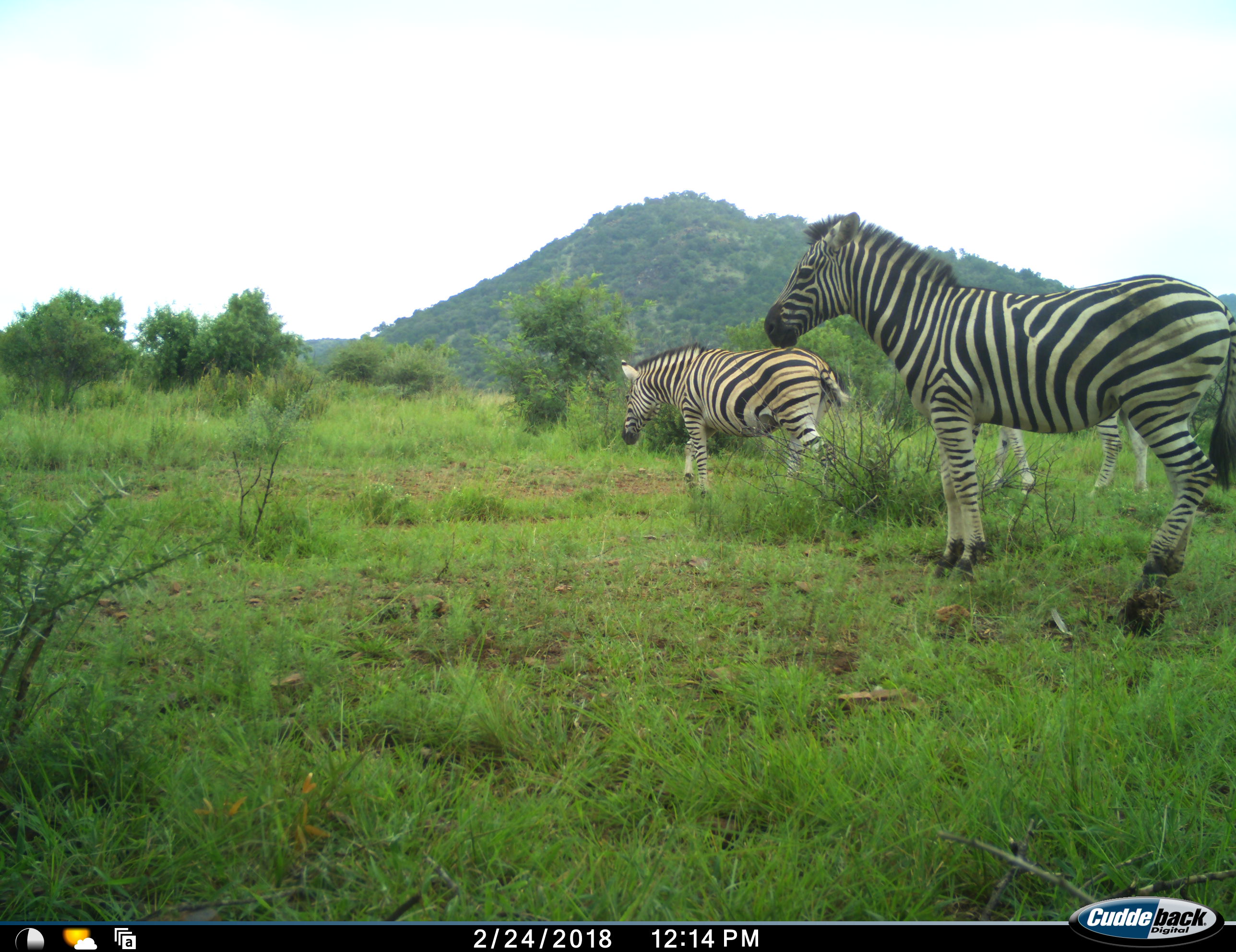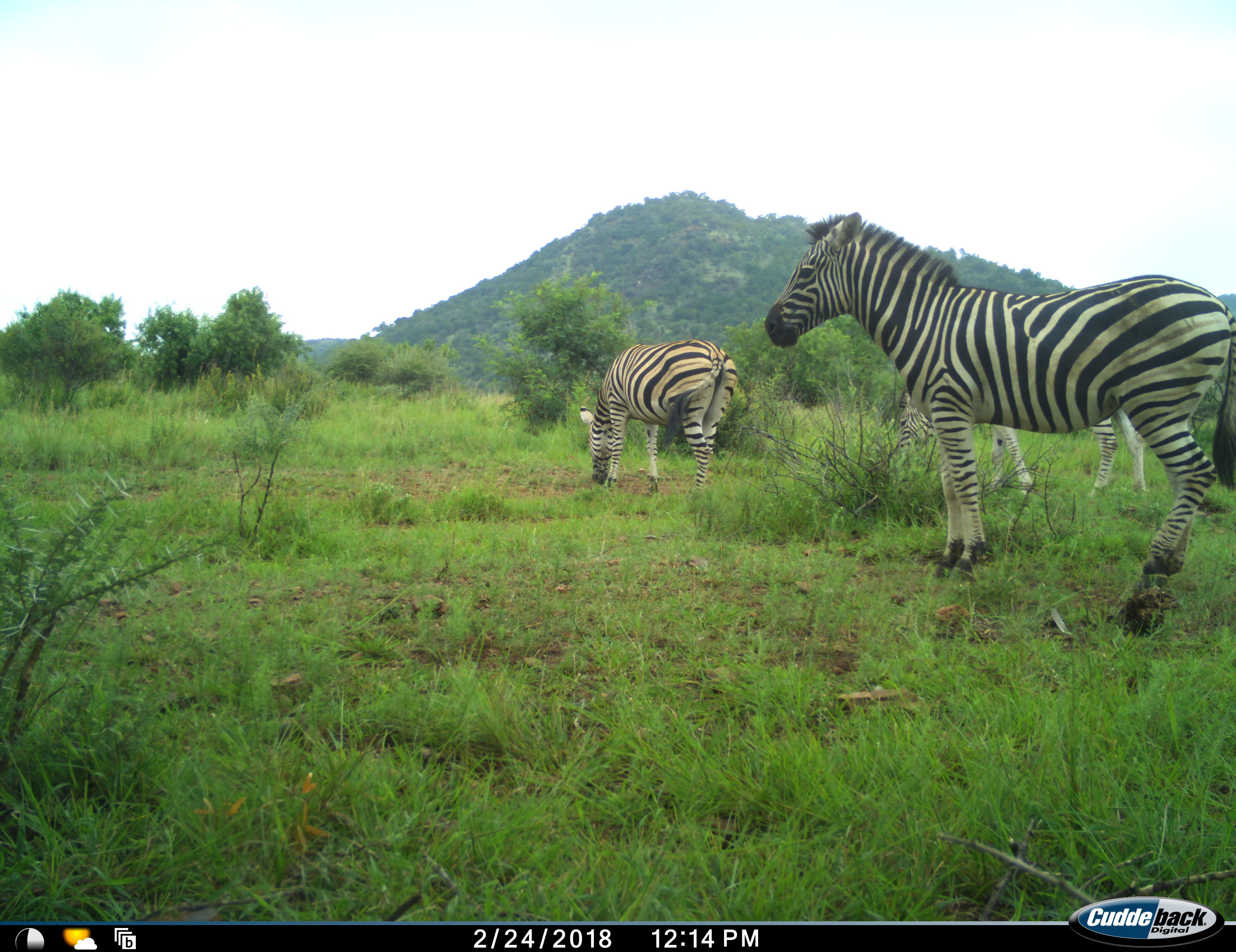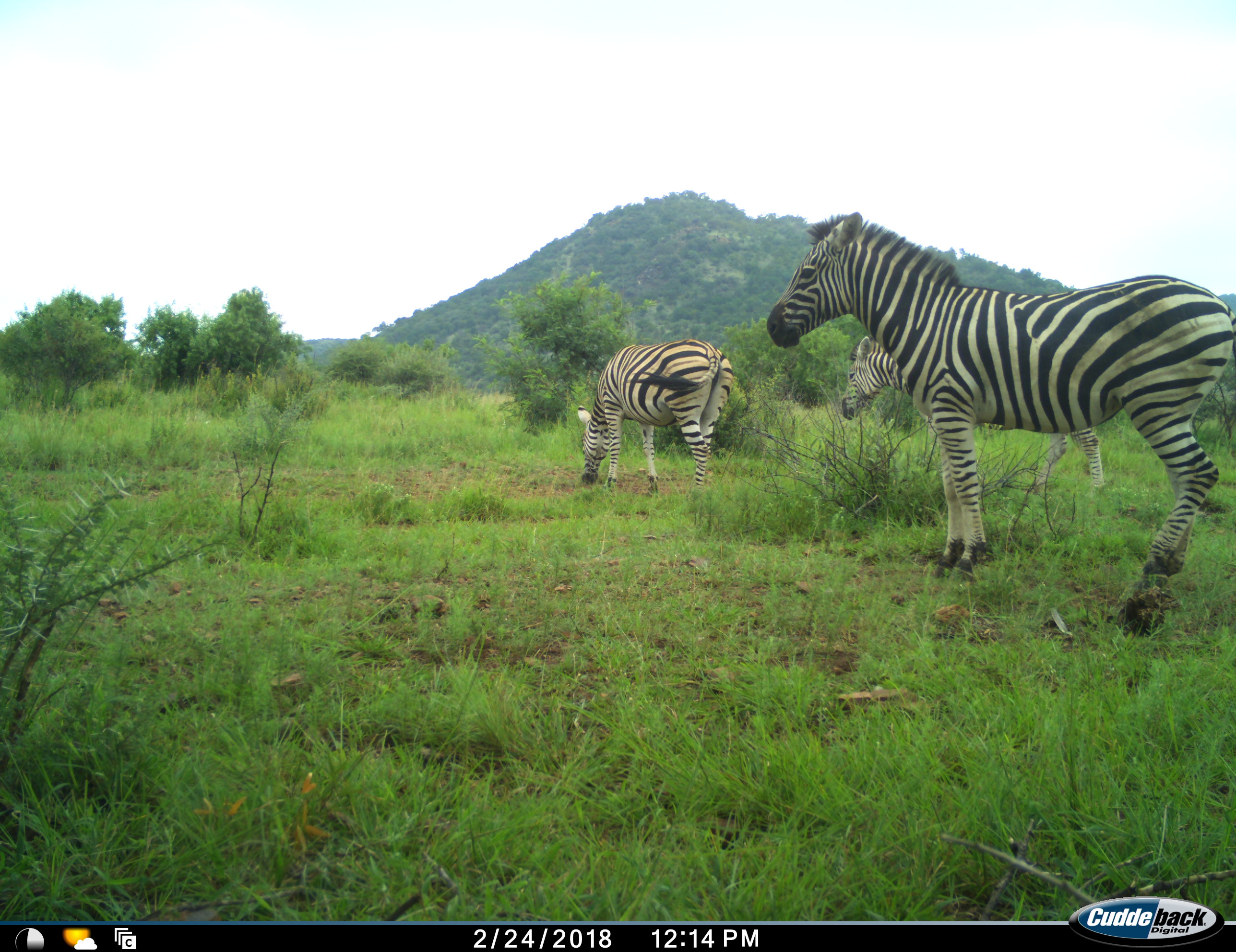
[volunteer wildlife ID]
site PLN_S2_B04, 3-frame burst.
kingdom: Animalia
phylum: Chordata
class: Mammalia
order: Perissodactyla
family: Equidae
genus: Equus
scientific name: Equus quagga burchellii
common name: burchell's zebra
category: zebraburchells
Zebraburchells (burchell's zebra) (Equus quagga burchellii), count 3. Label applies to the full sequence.